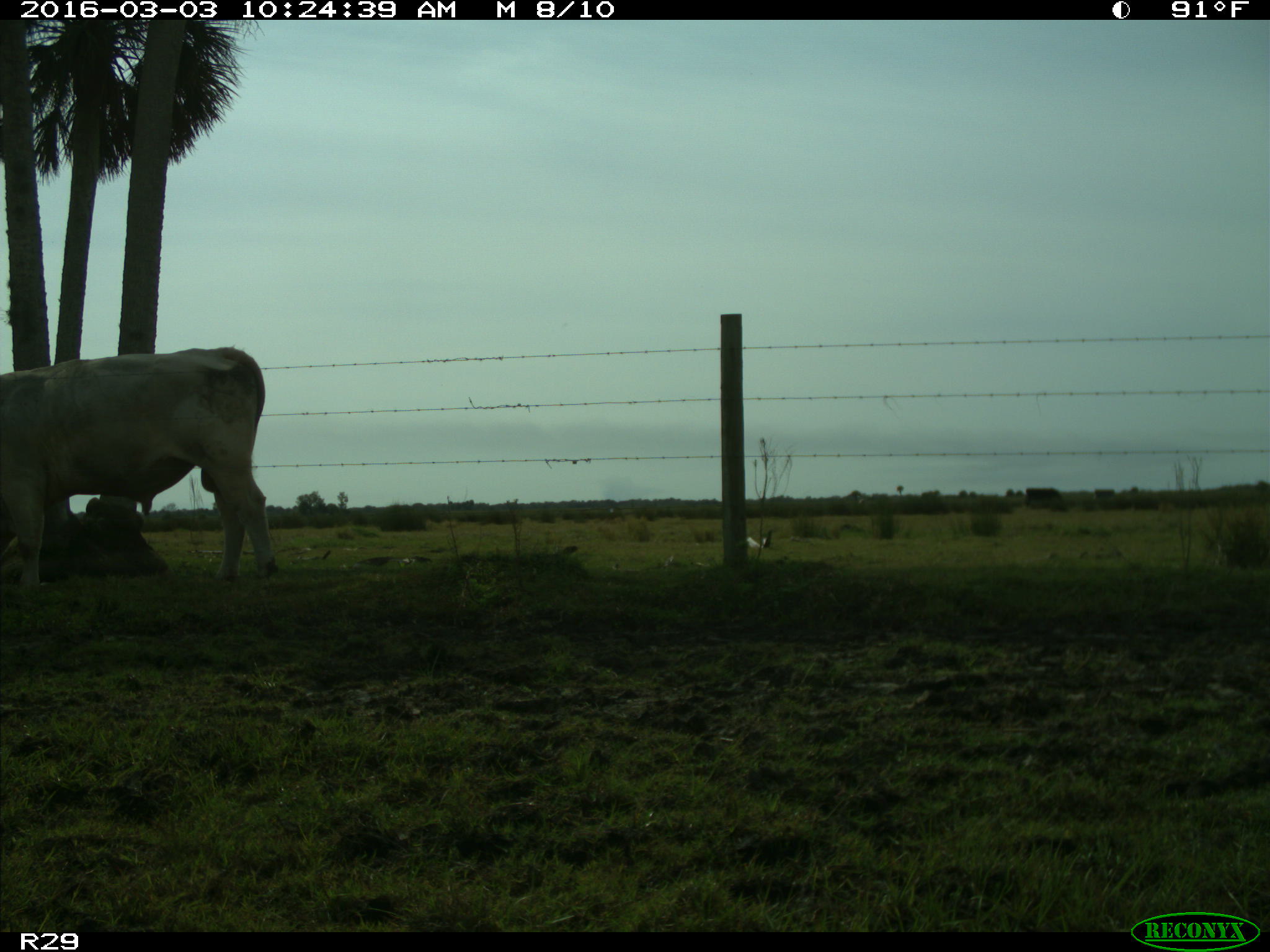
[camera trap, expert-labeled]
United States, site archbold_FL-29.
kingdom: Animalia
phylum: Chordata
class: Mammalia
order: Artiodactyla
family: Bovidae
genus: Bos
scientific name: Bos taurus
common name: domestic cow